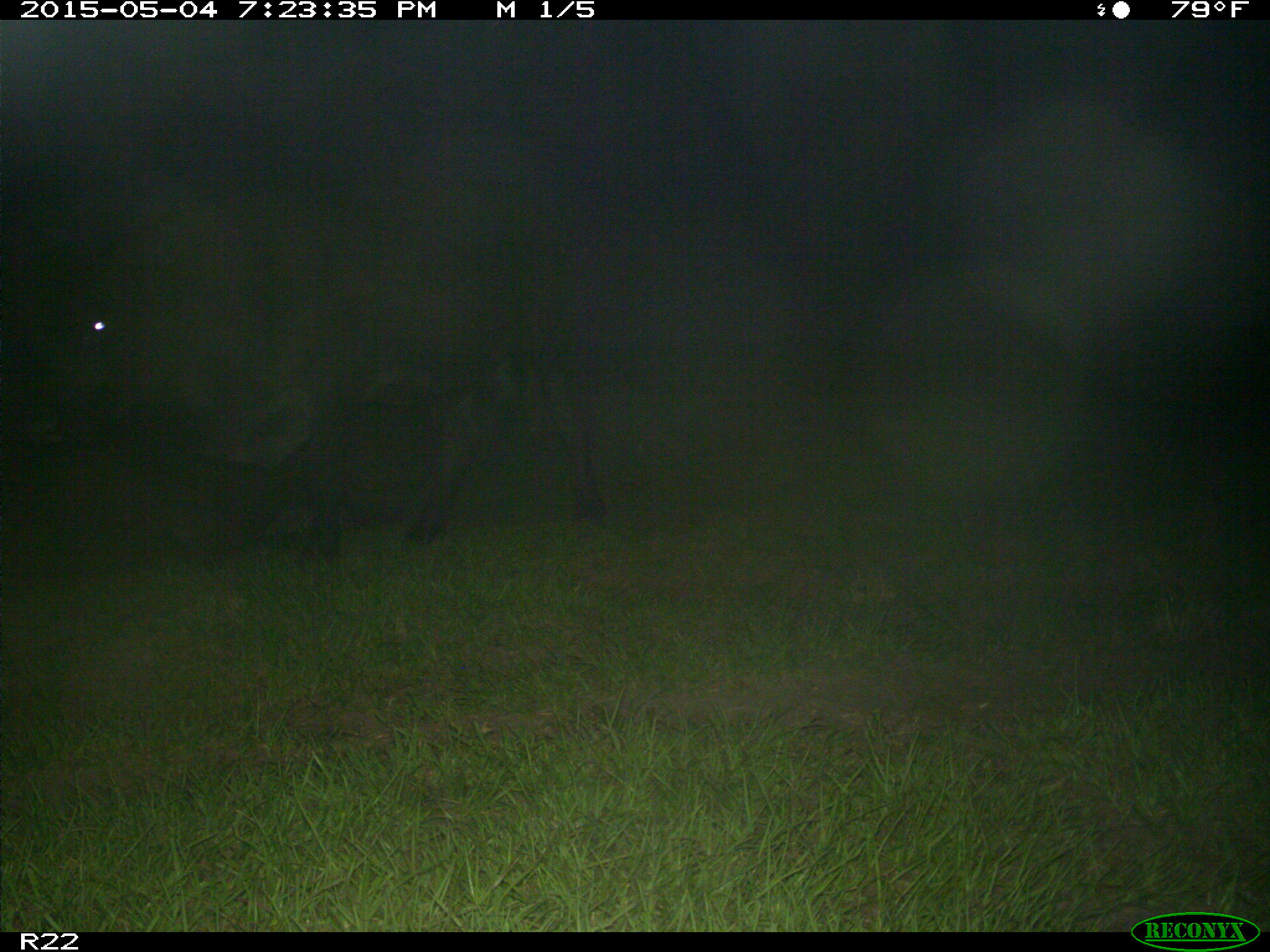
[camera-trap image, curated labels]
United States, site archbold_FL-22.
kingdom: Animalia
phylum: Chordata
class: Mammalia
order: Artiodactyla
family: Bovidae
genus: Bos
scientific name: Bos taurus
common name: domestic cow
Bos taurus (domestic cow).